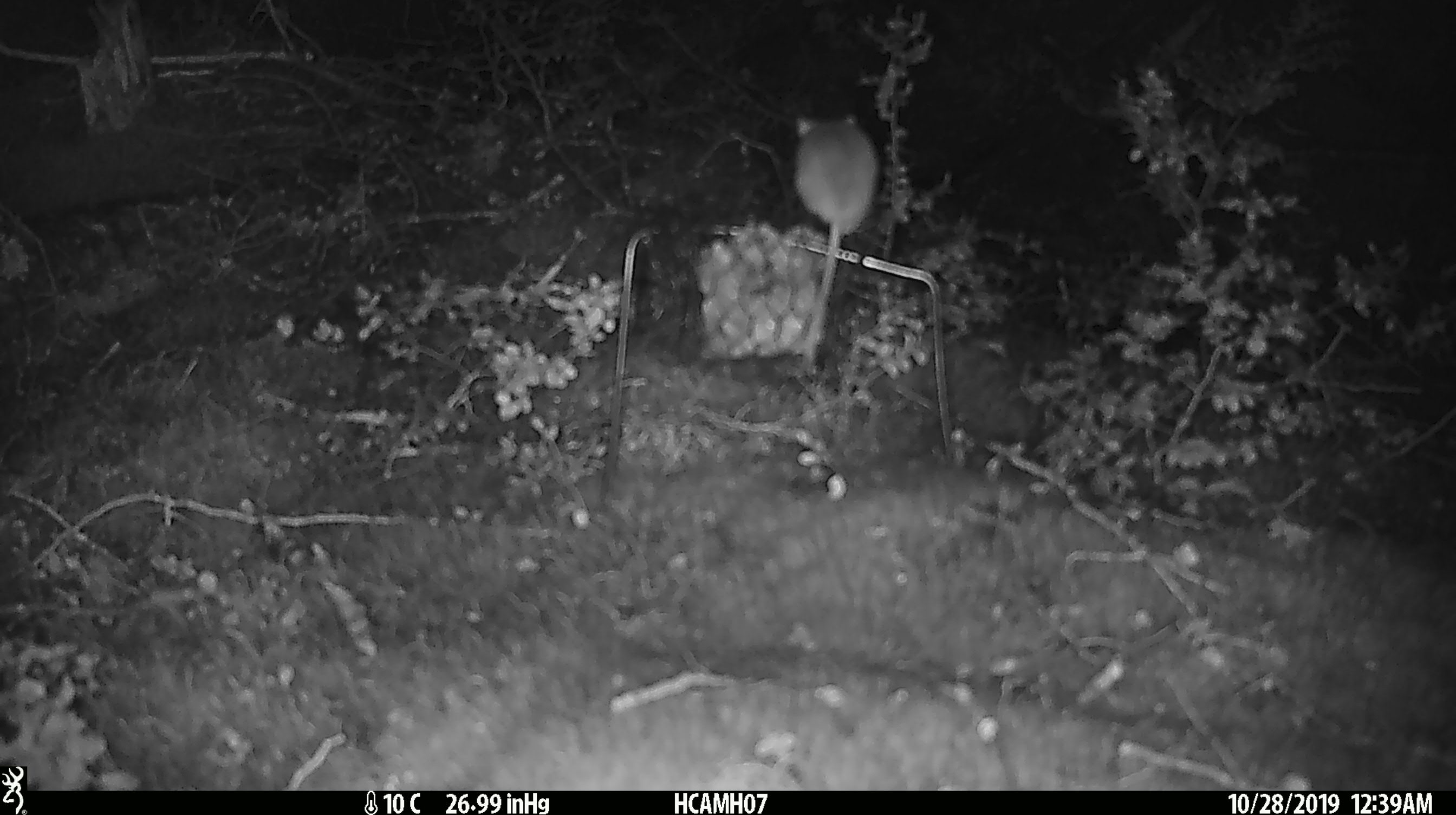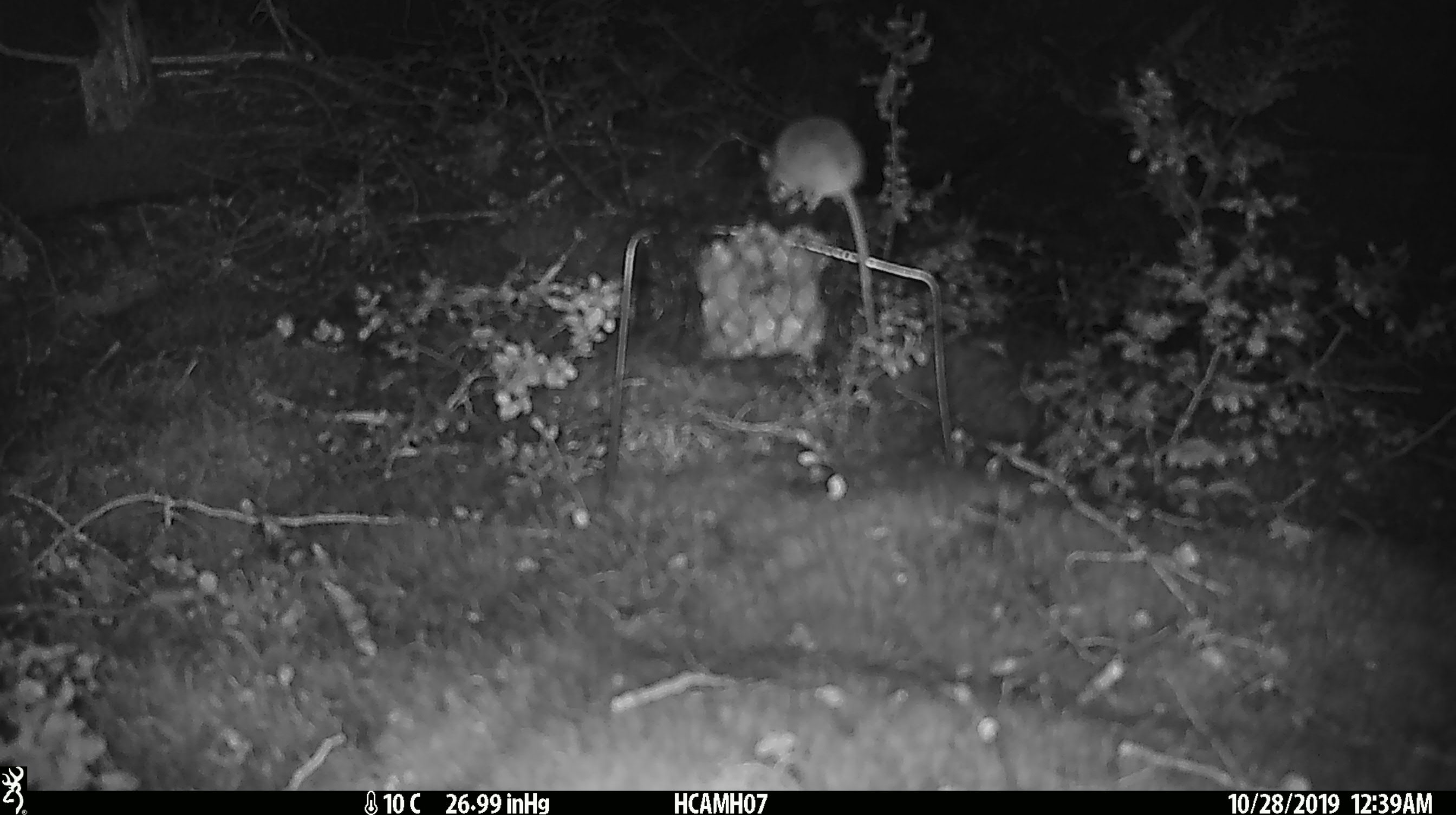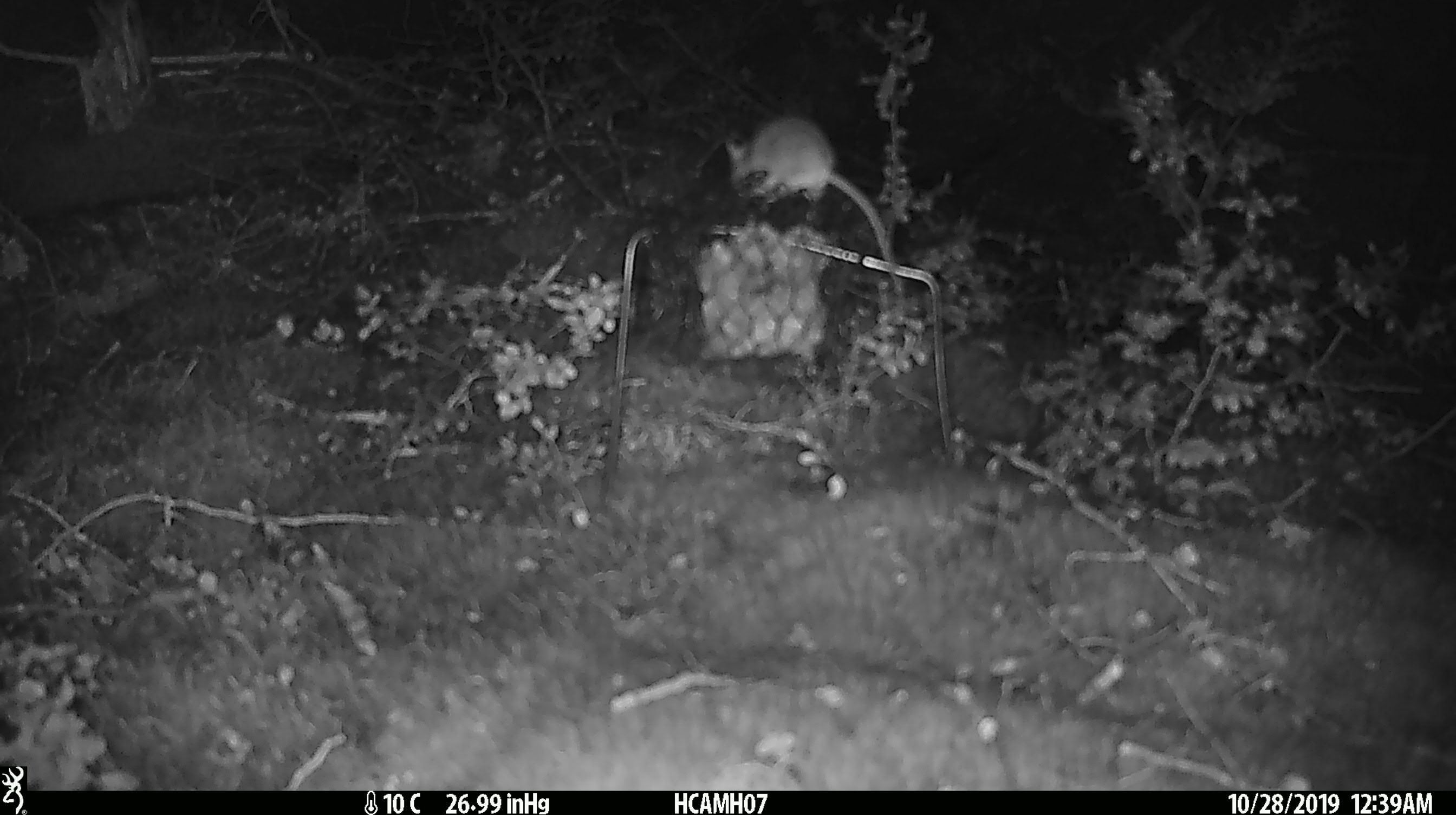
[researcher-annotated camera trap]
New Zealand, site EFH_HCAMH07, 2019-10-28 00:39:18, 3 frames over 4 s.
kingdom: Animalia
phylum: Chordata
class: Mammalia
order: Rodentia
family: Muridae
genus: Mus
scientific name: Mus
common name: mouse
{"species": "mouse (Mus)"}